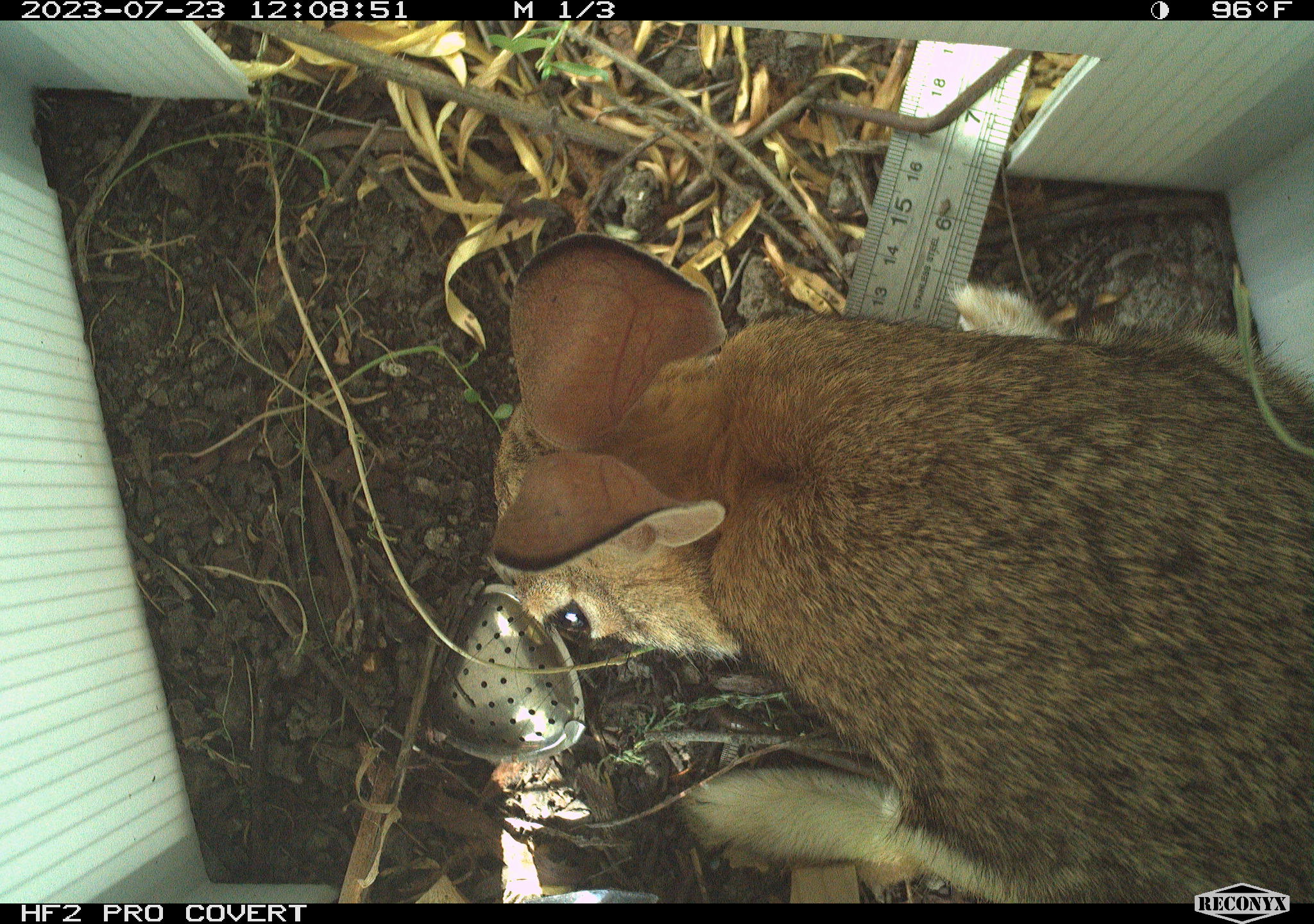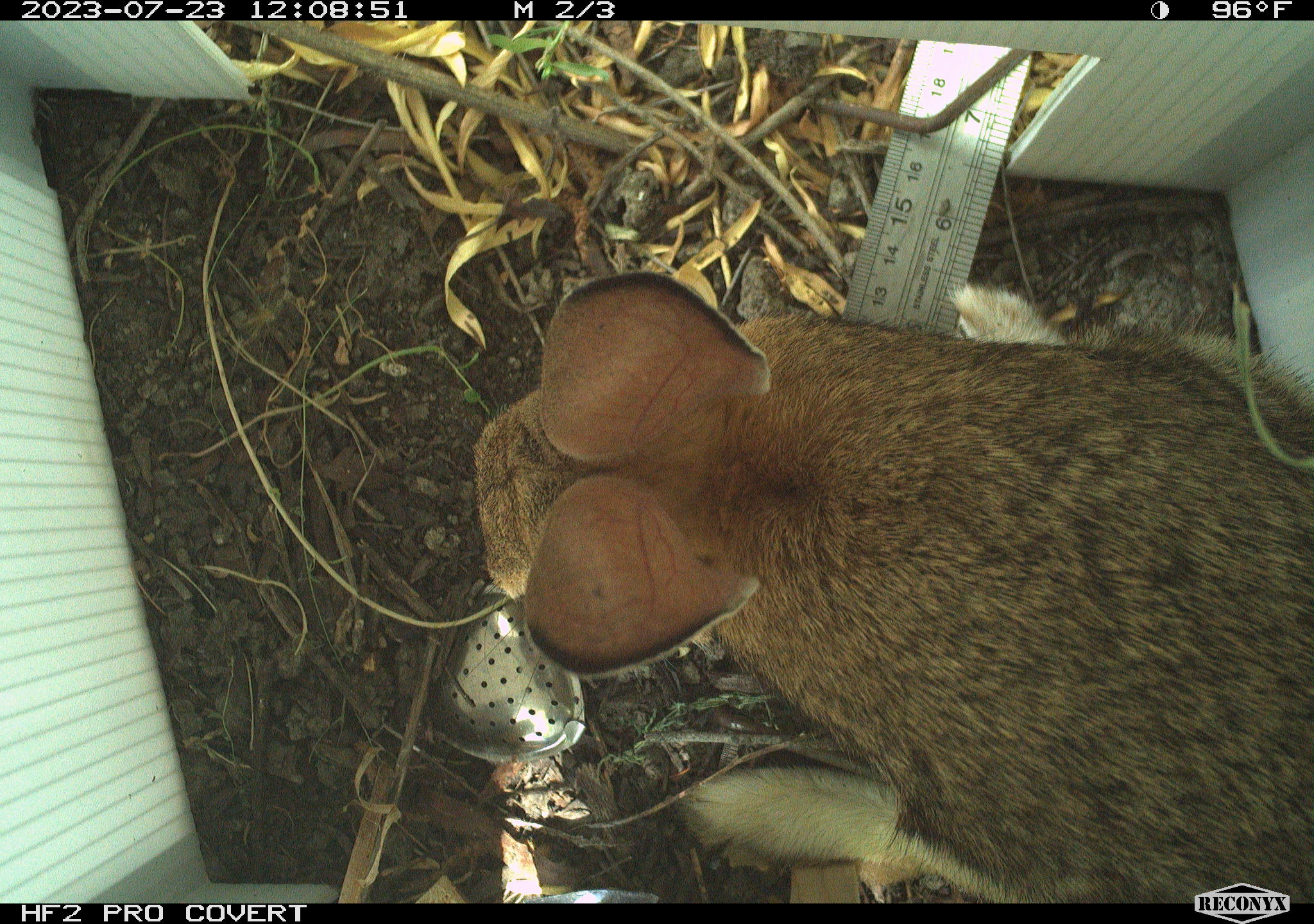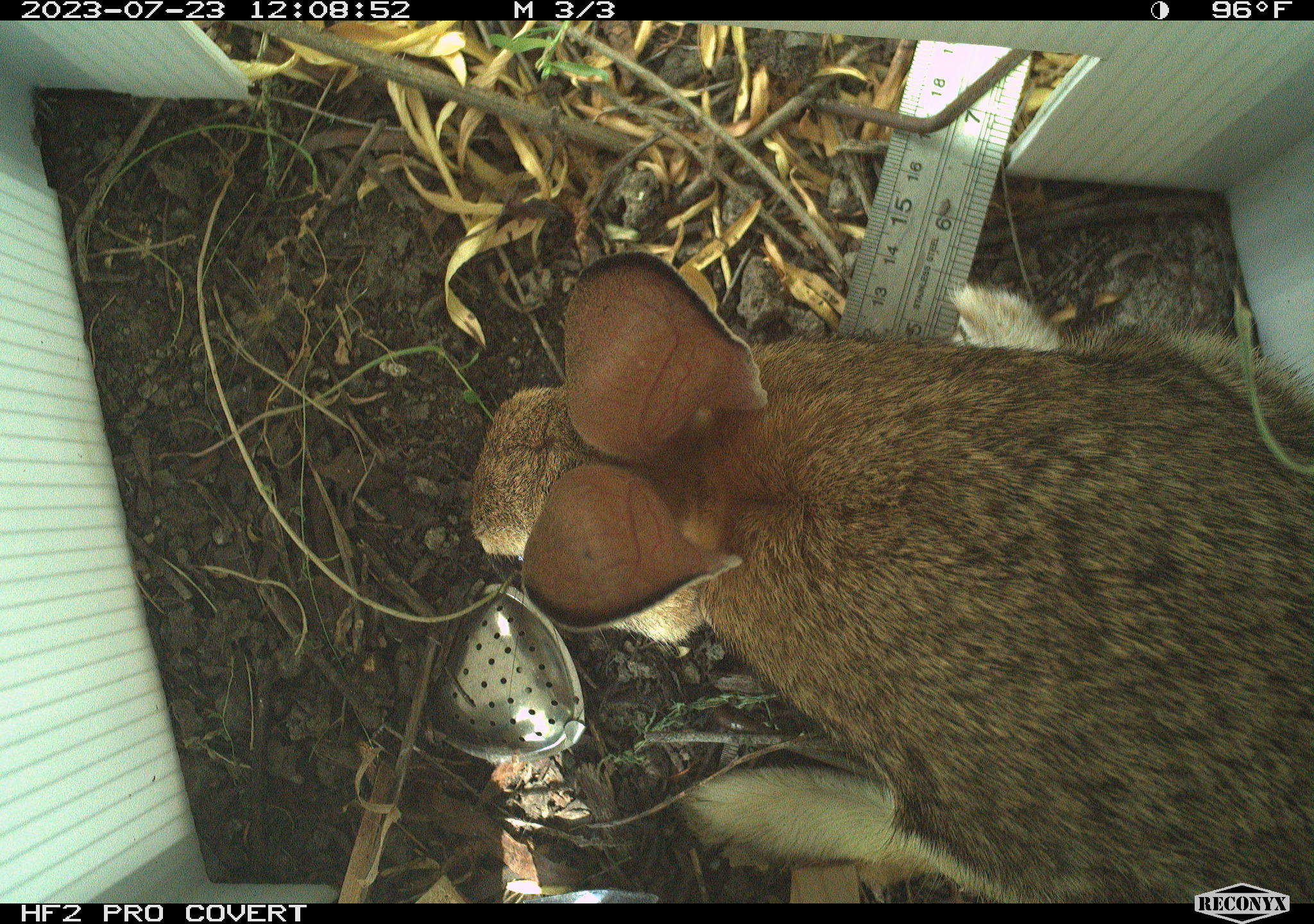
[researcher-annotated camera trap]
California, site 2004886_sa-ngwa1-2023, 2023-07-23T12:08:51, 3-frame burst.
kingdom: Animalia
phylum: Chordata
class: Mammalia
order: Lagomorpha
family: Leporidae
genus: Sylvilagus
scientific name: Sylvilagus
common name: cottontail rabbits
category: sylvilagus species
Sylvilagus species (cottontail rabbits) (Sylvilagus).